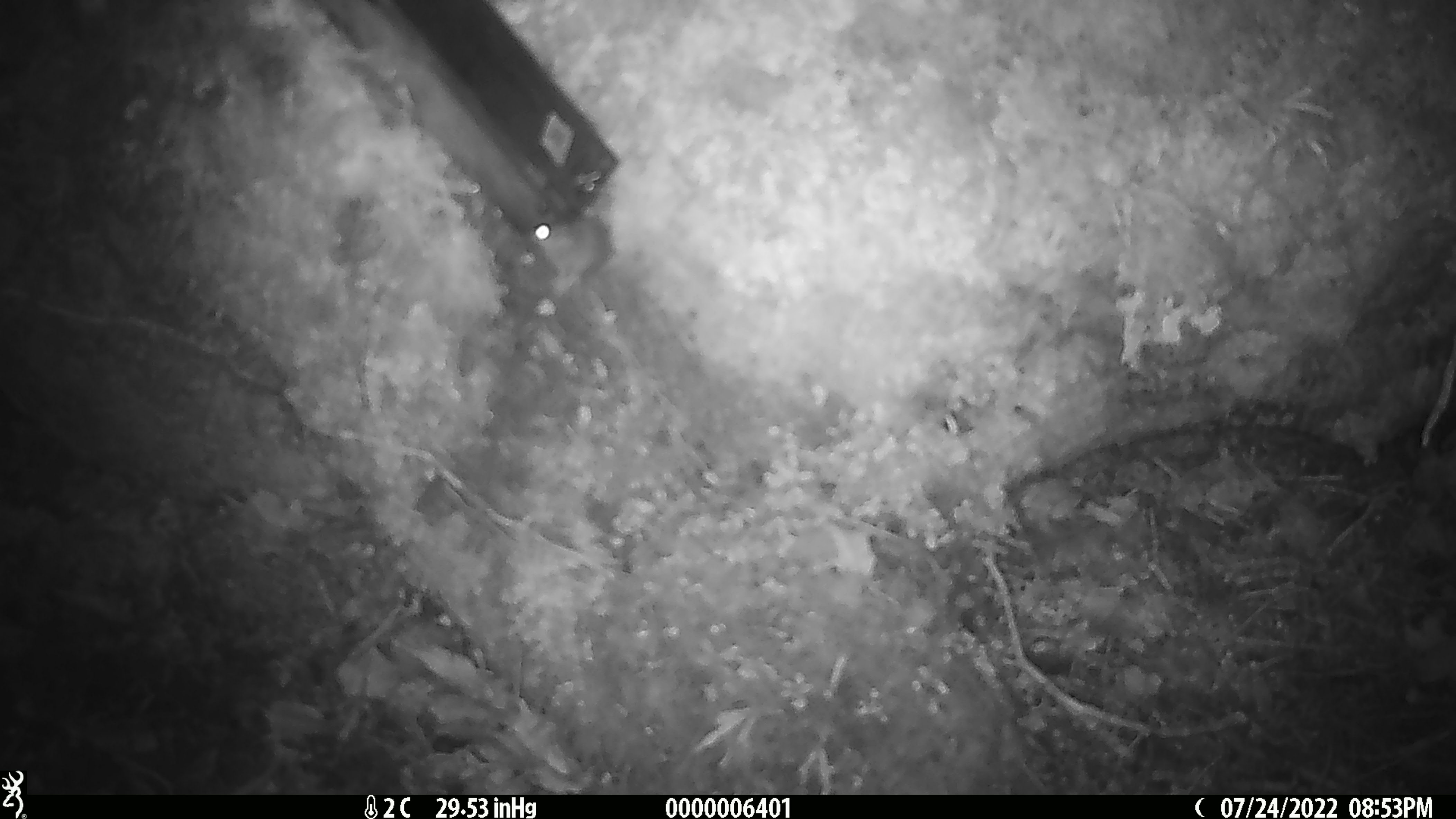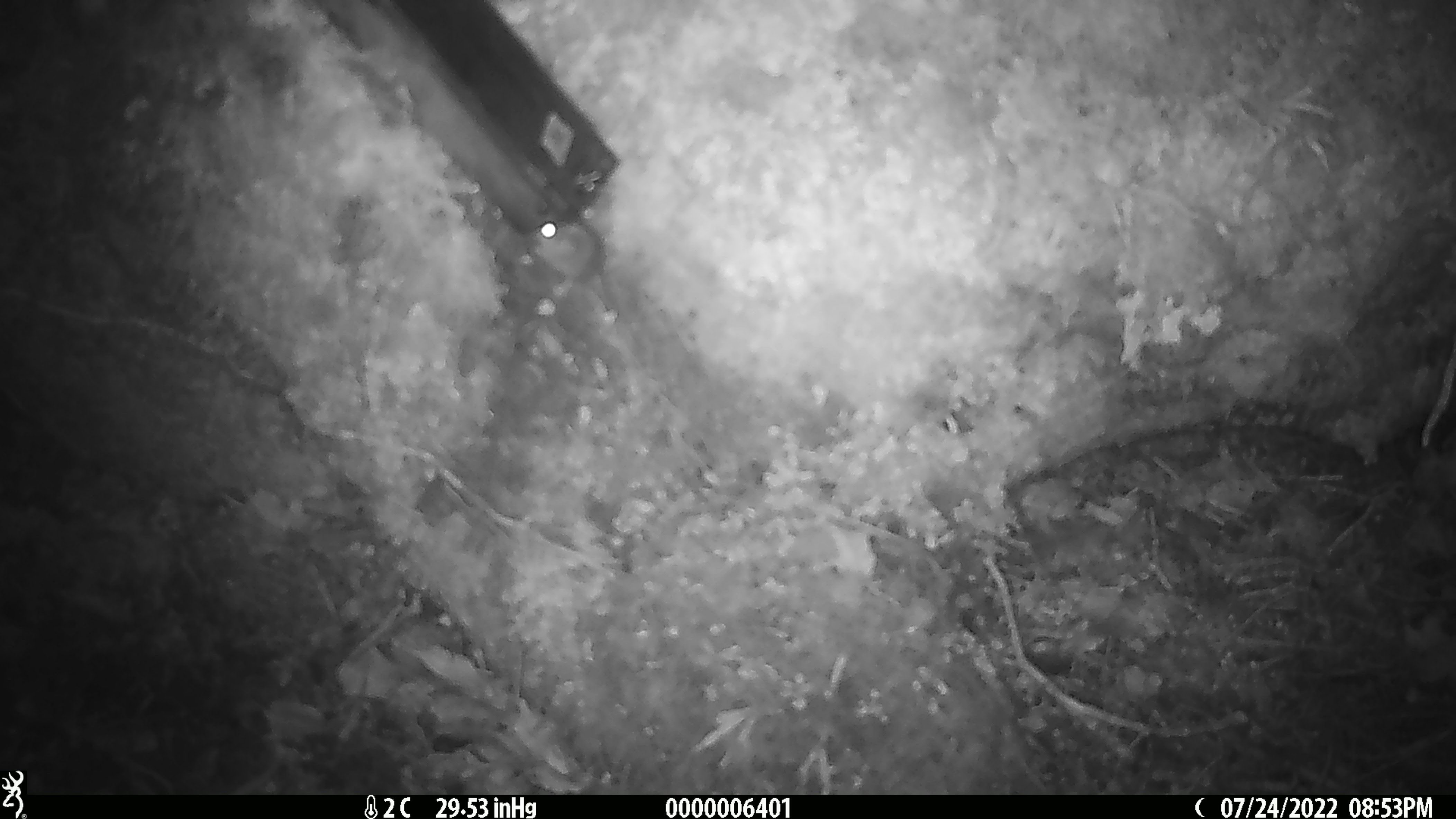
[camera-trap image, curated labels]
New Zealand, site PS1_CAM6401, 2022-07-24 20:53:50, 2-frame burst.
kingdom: Animalia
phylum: Chordata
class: Mammalia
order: Rodentia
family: Muridae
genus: Mus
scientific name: Mus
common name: mouse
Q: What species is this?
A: Mouse (Mus).